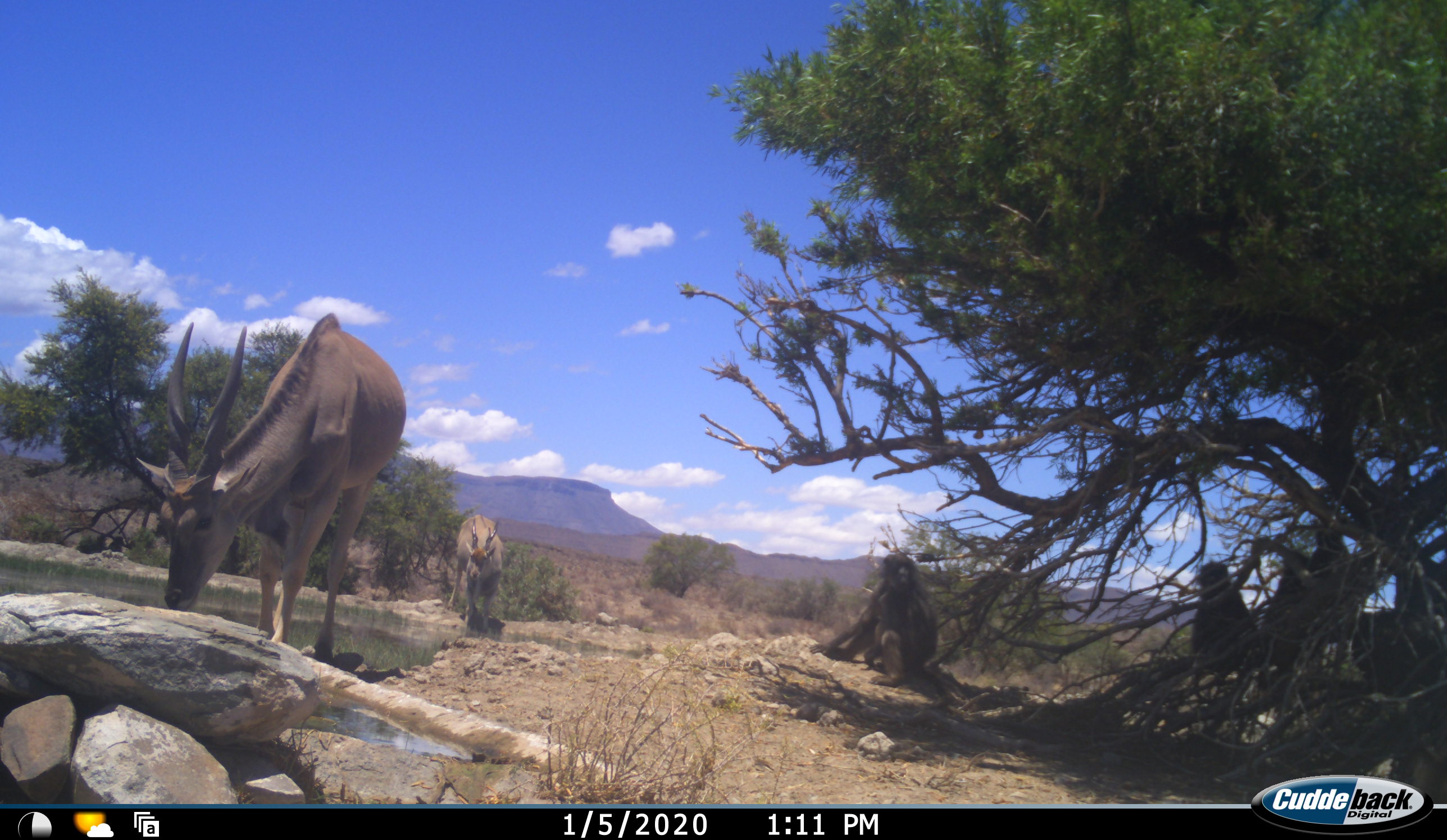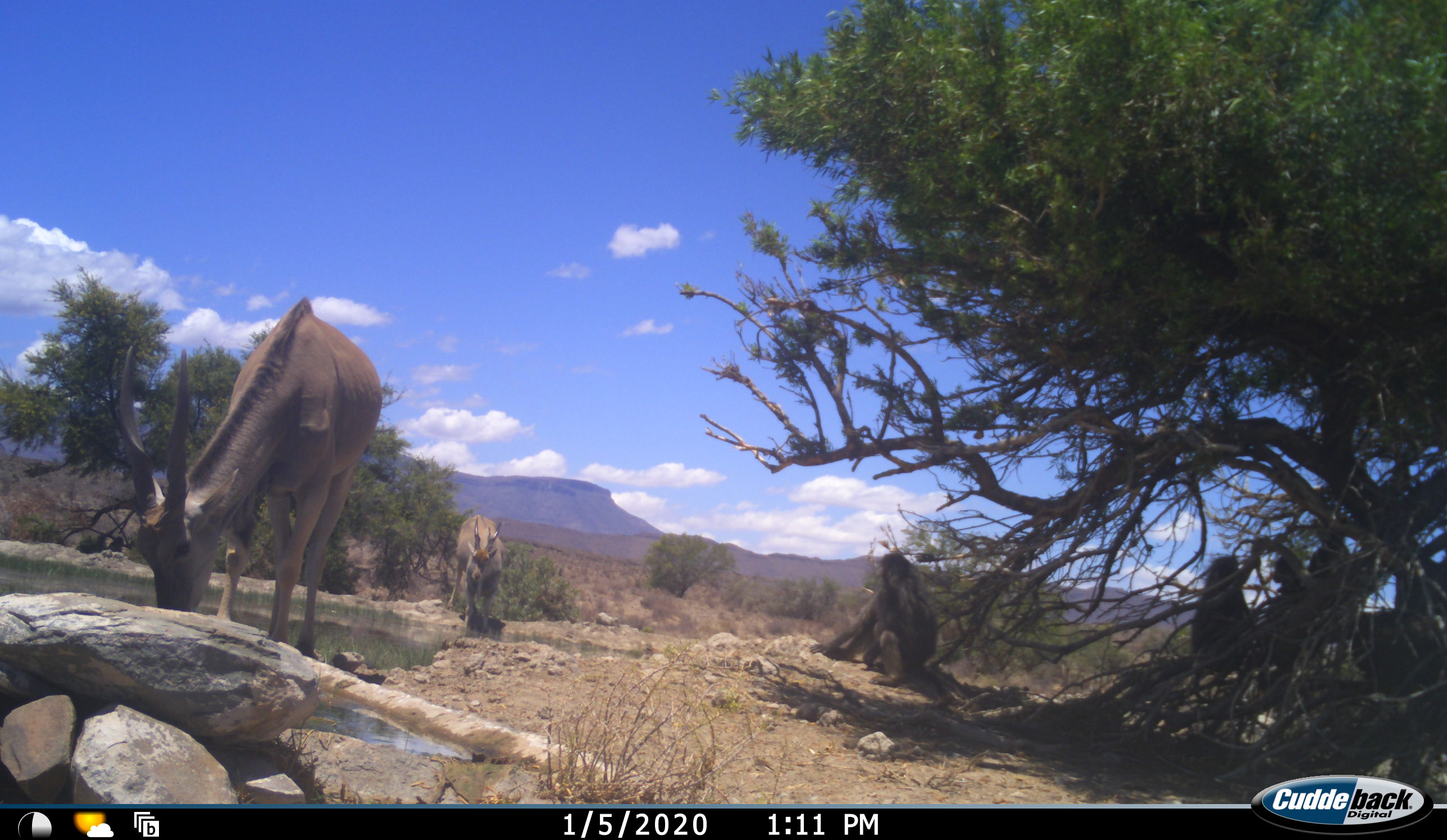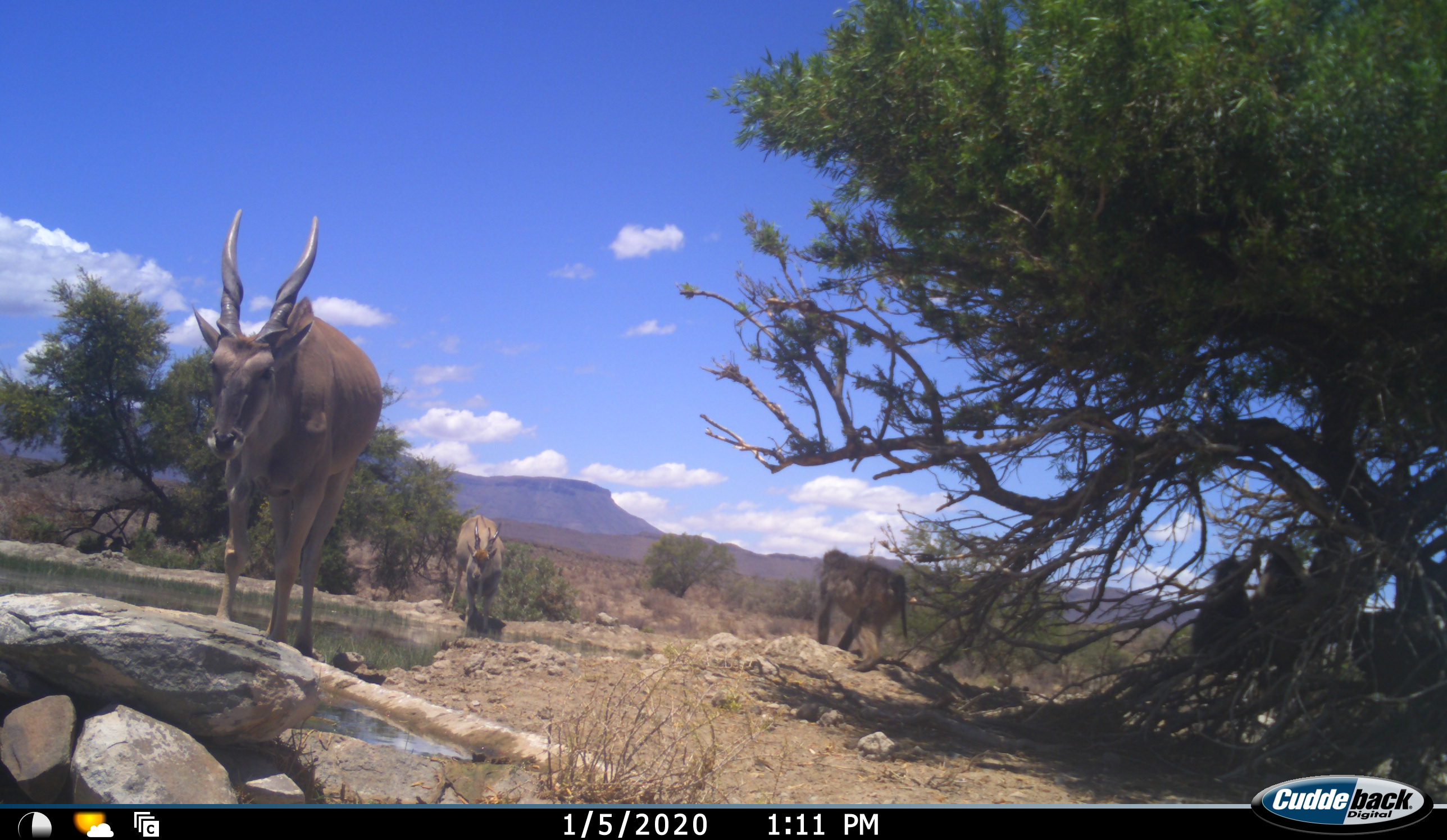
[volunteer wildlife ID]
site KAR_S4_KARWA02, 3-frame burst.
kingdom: Animalia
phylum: Chordata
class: Mammalia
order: Primates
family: Cercopithecidae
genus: Papio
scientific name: Papio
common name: baboon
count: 4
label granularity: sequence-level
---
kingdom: Animalia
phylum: Chordata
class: Mammalia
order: Artiodactyla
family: Bovidae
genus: Tragelaphus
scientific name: Tragelaphus oryx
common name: eland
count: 2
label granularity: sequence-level